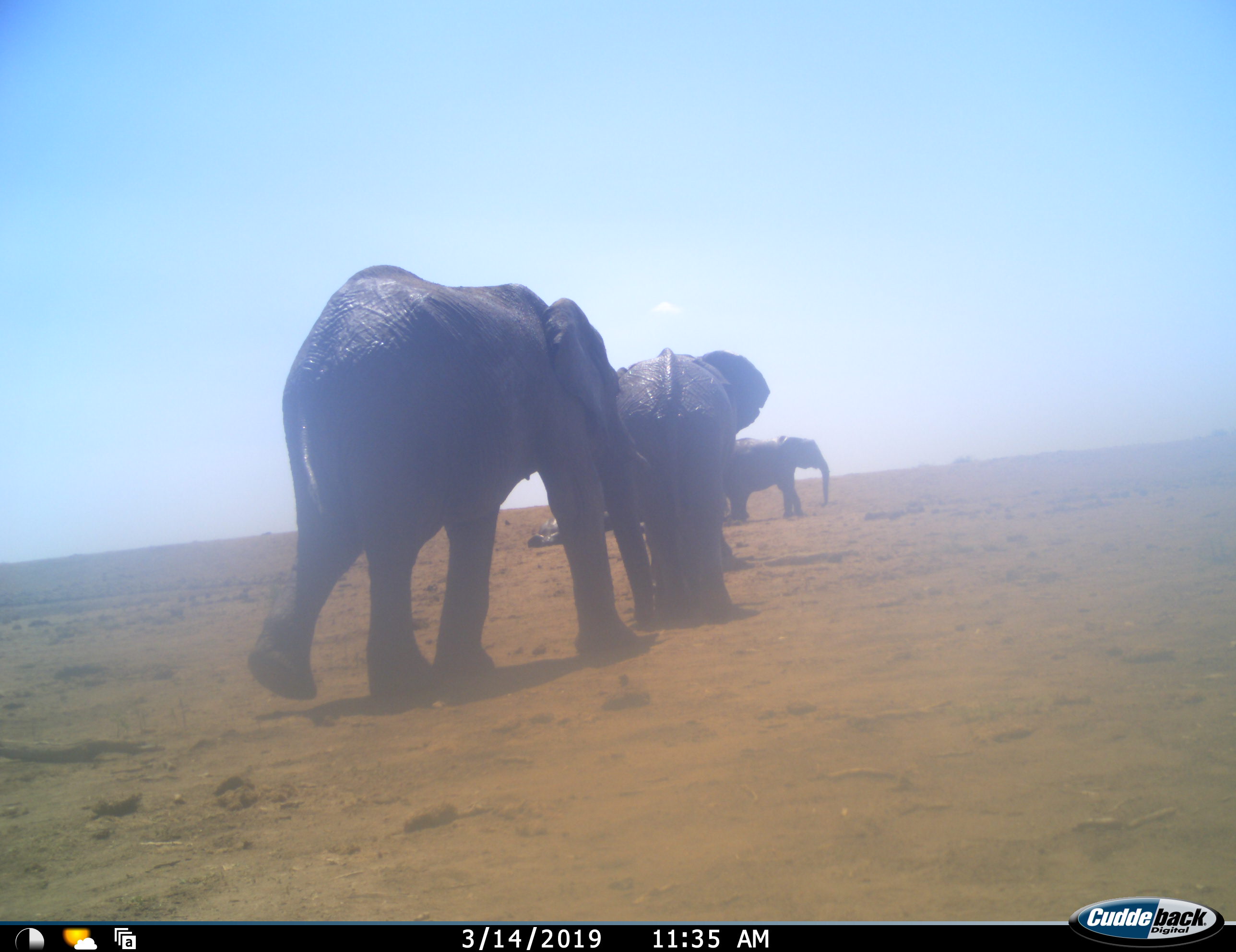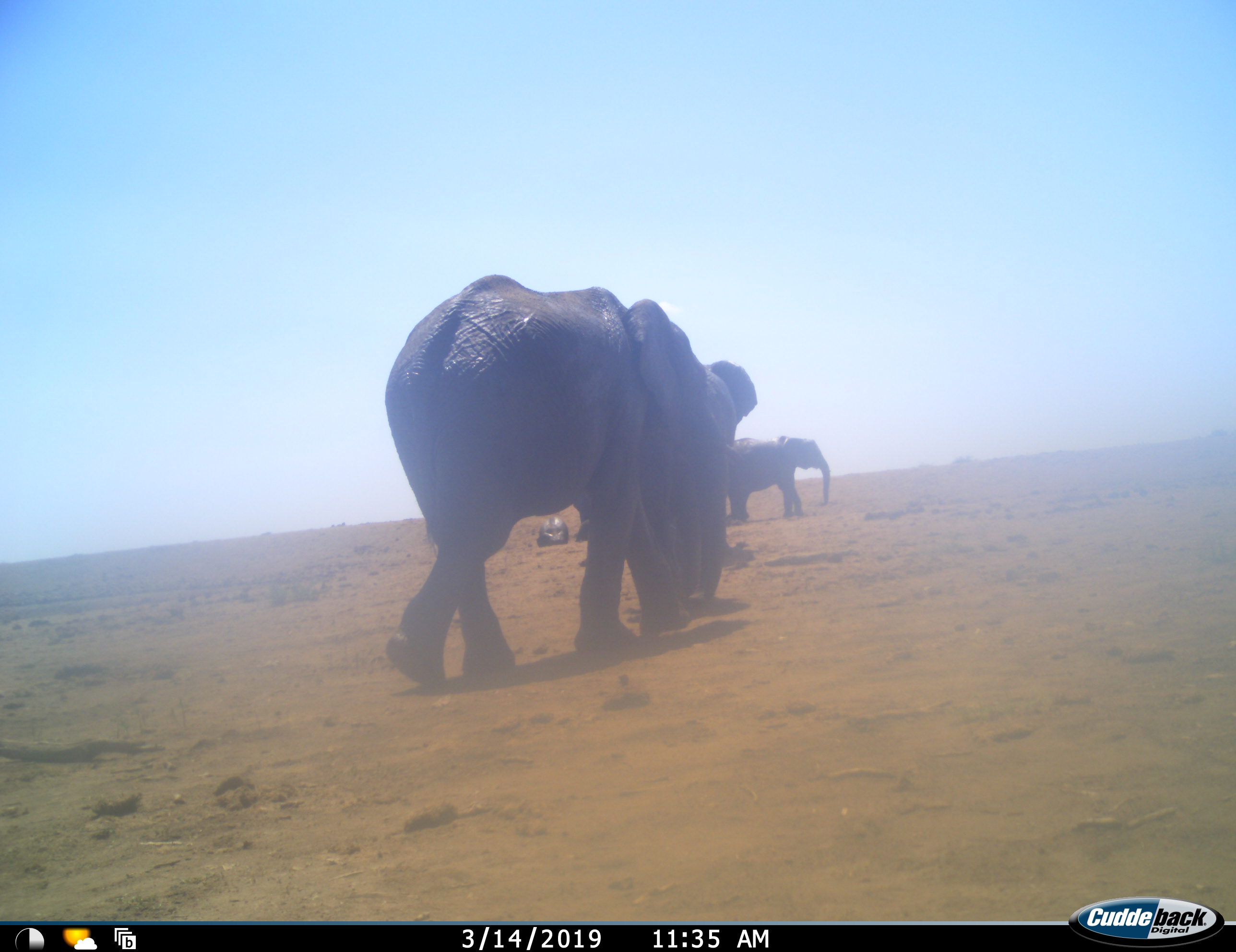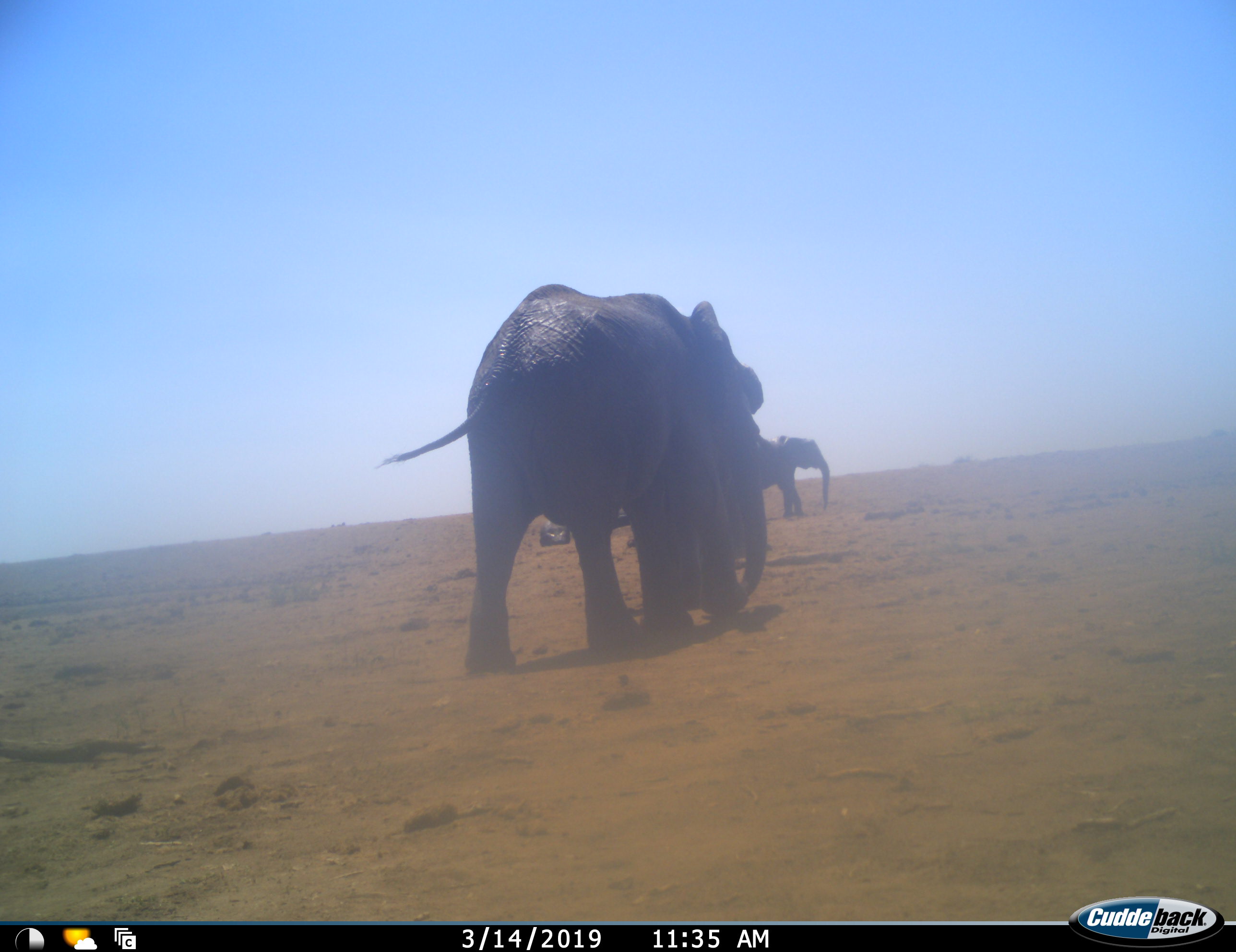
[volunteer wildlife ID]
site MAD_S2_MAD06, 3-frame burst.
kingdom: Animalia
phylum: Chordata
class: Mammalia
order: Proboscidea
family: Elephantidae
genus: Loxodonta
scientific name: Loxodonta africana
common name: african bush elephant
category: elephant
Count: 4.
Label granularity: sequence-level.